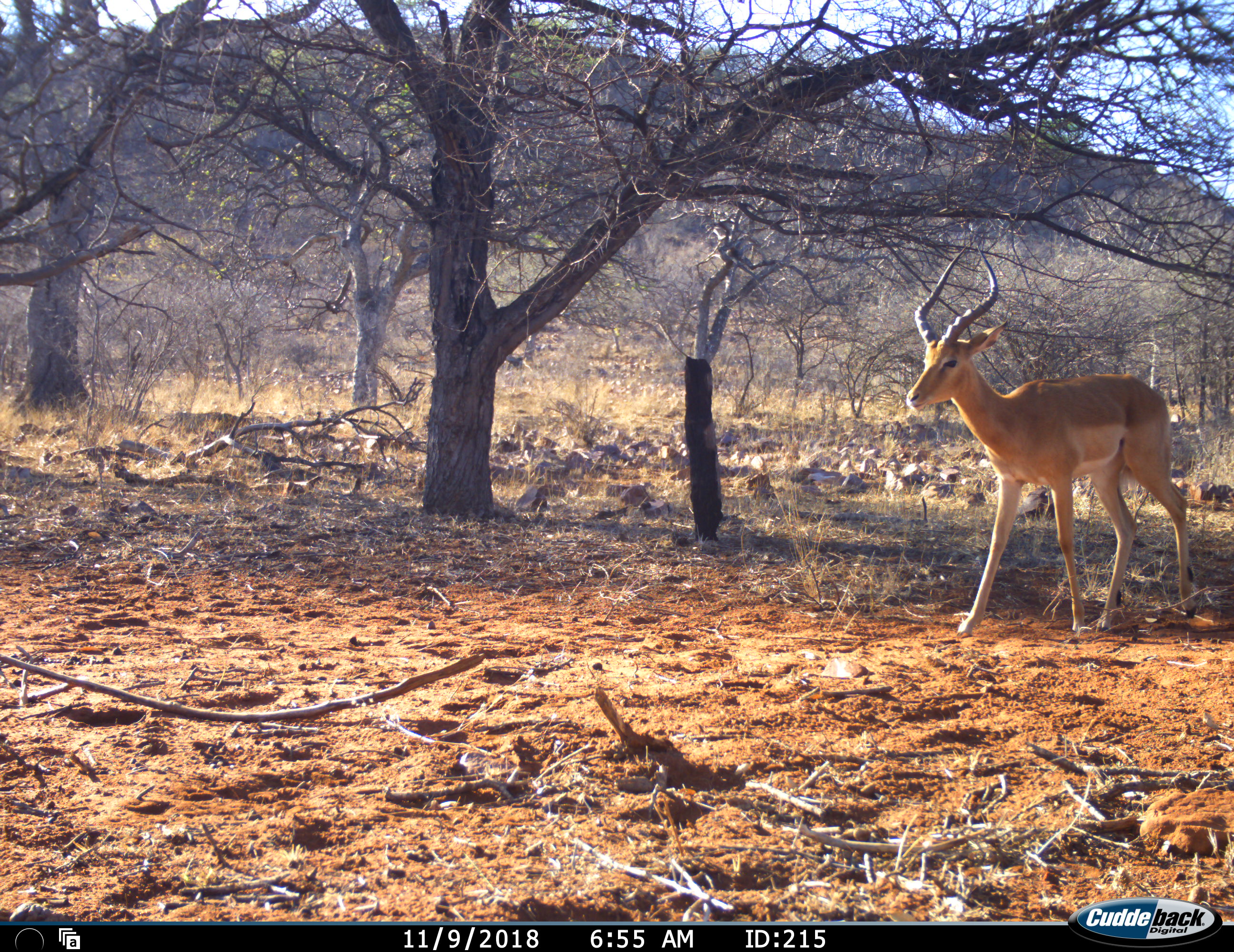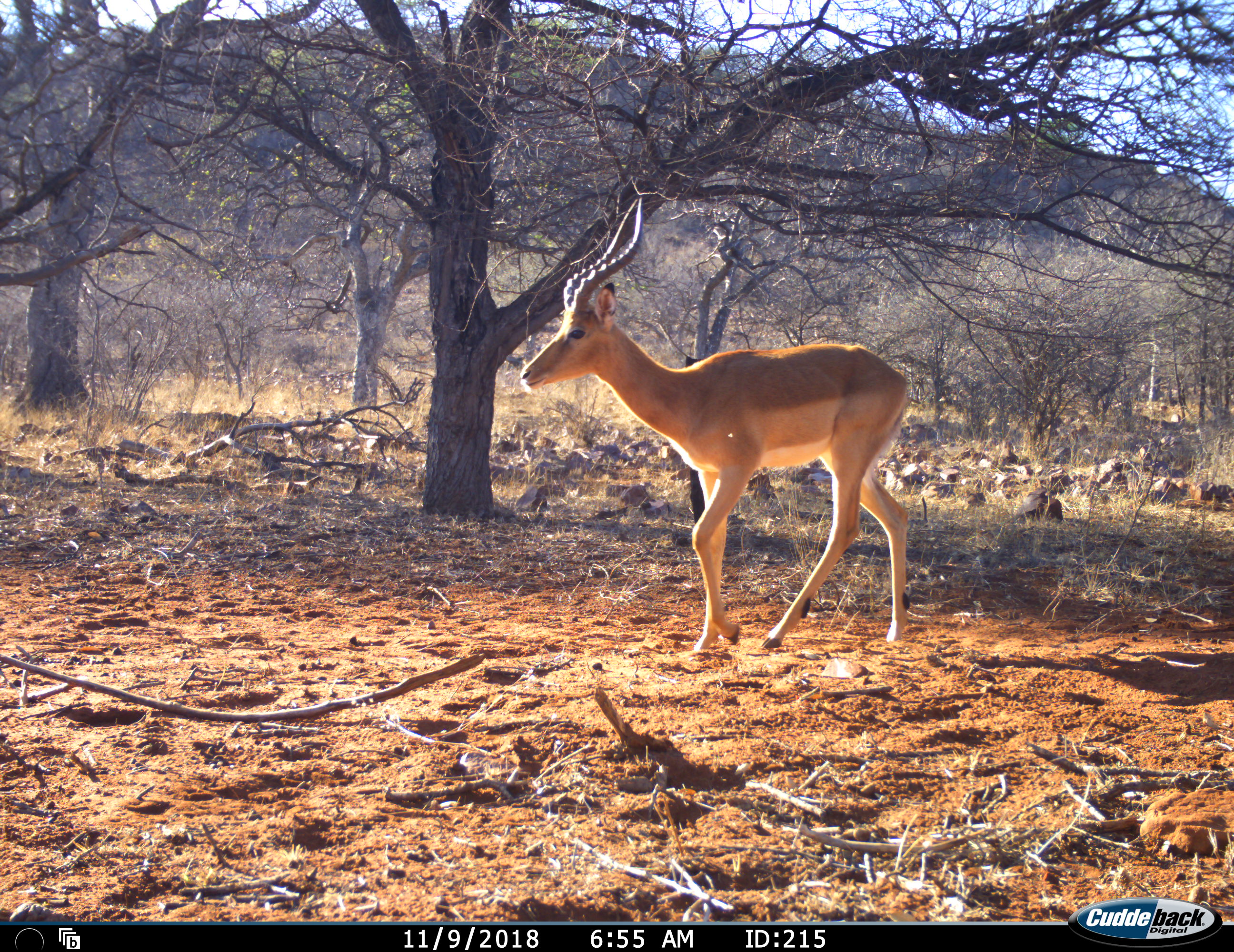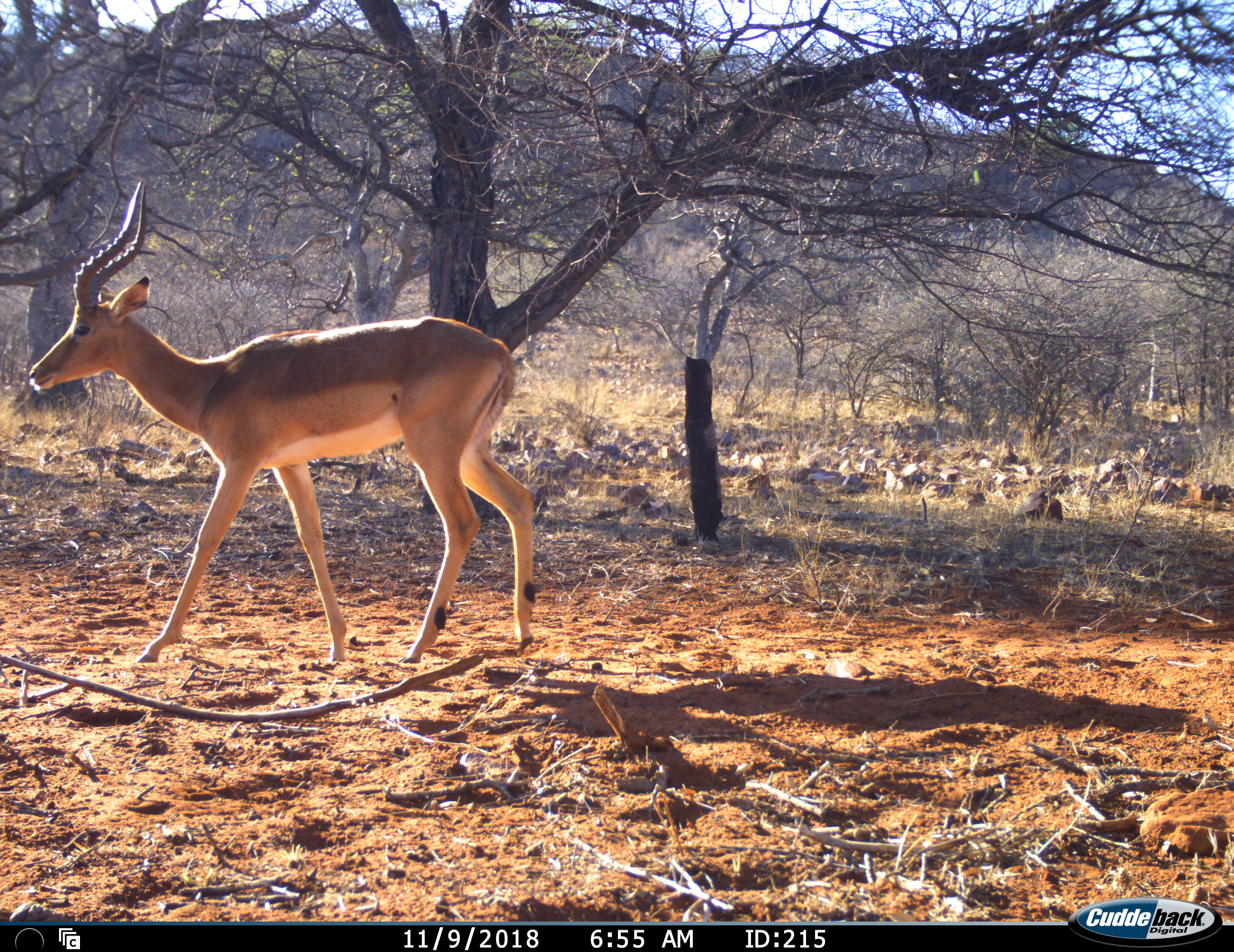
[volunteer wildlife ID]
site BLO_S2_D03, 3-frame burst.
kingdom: Animalia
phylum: Chordata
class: Mammalia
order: Artiodactyla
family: Bovidae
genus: Aepyceros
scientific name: Aepyceros melampus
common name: impala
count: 1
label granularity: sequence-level